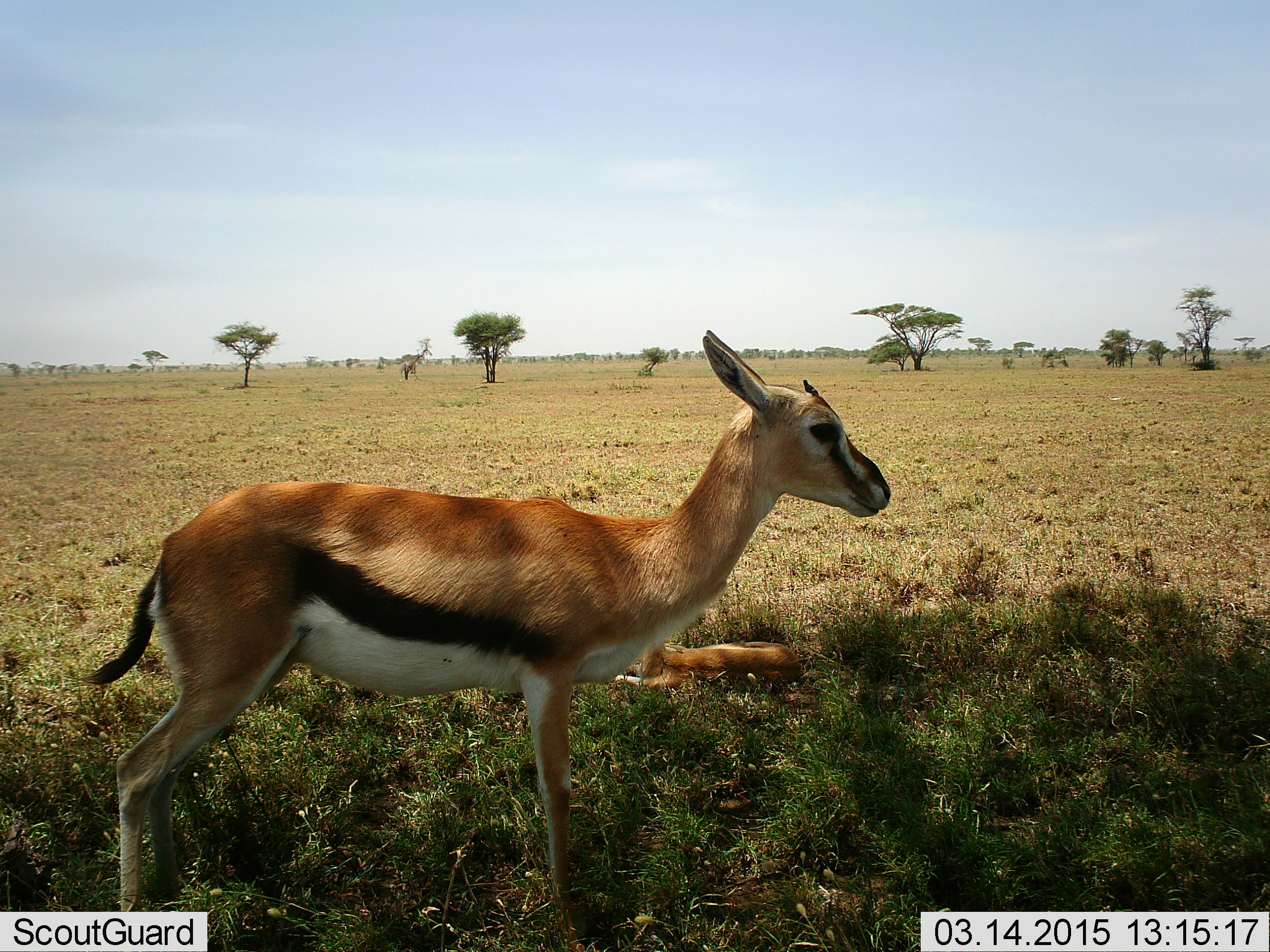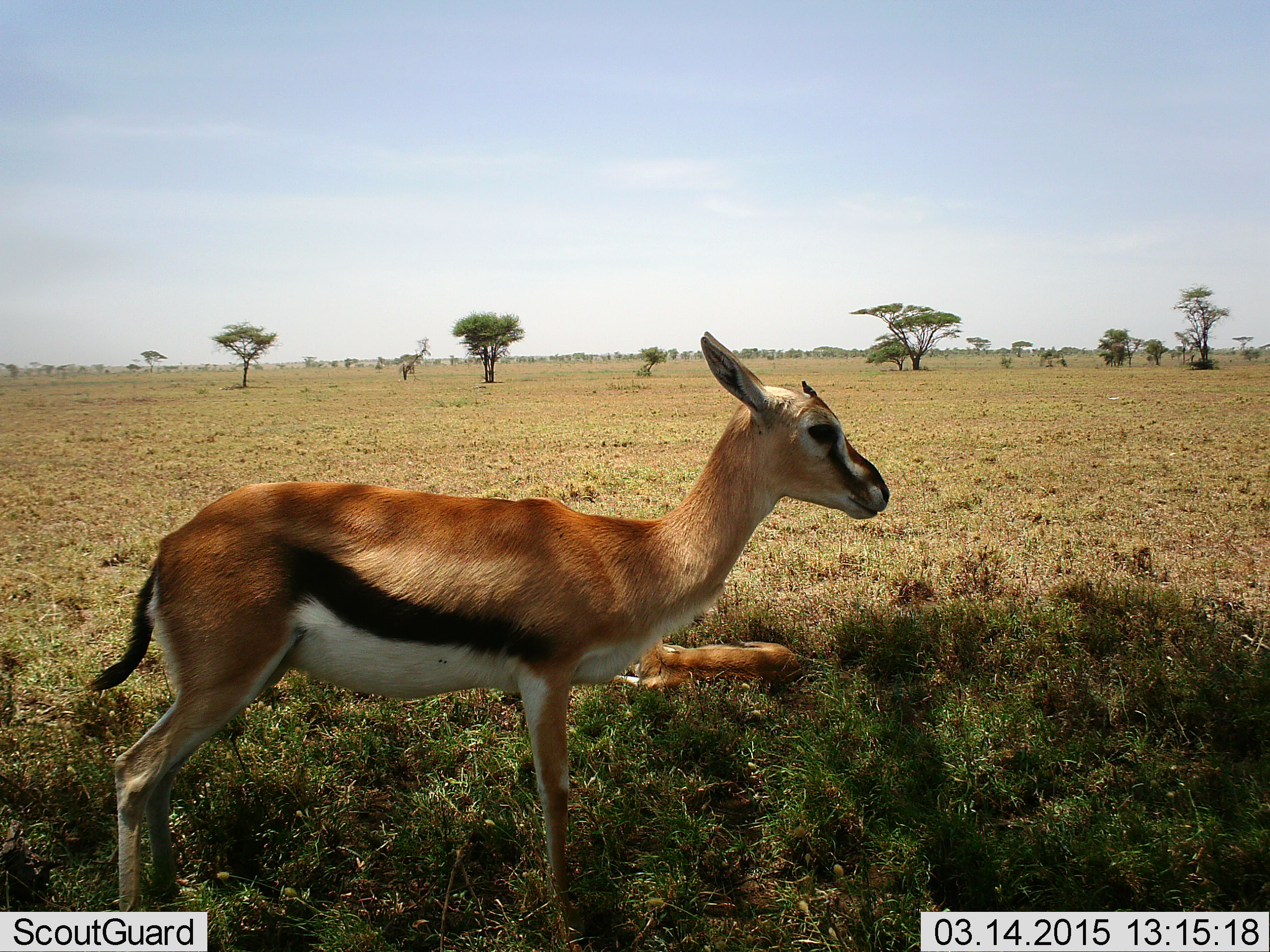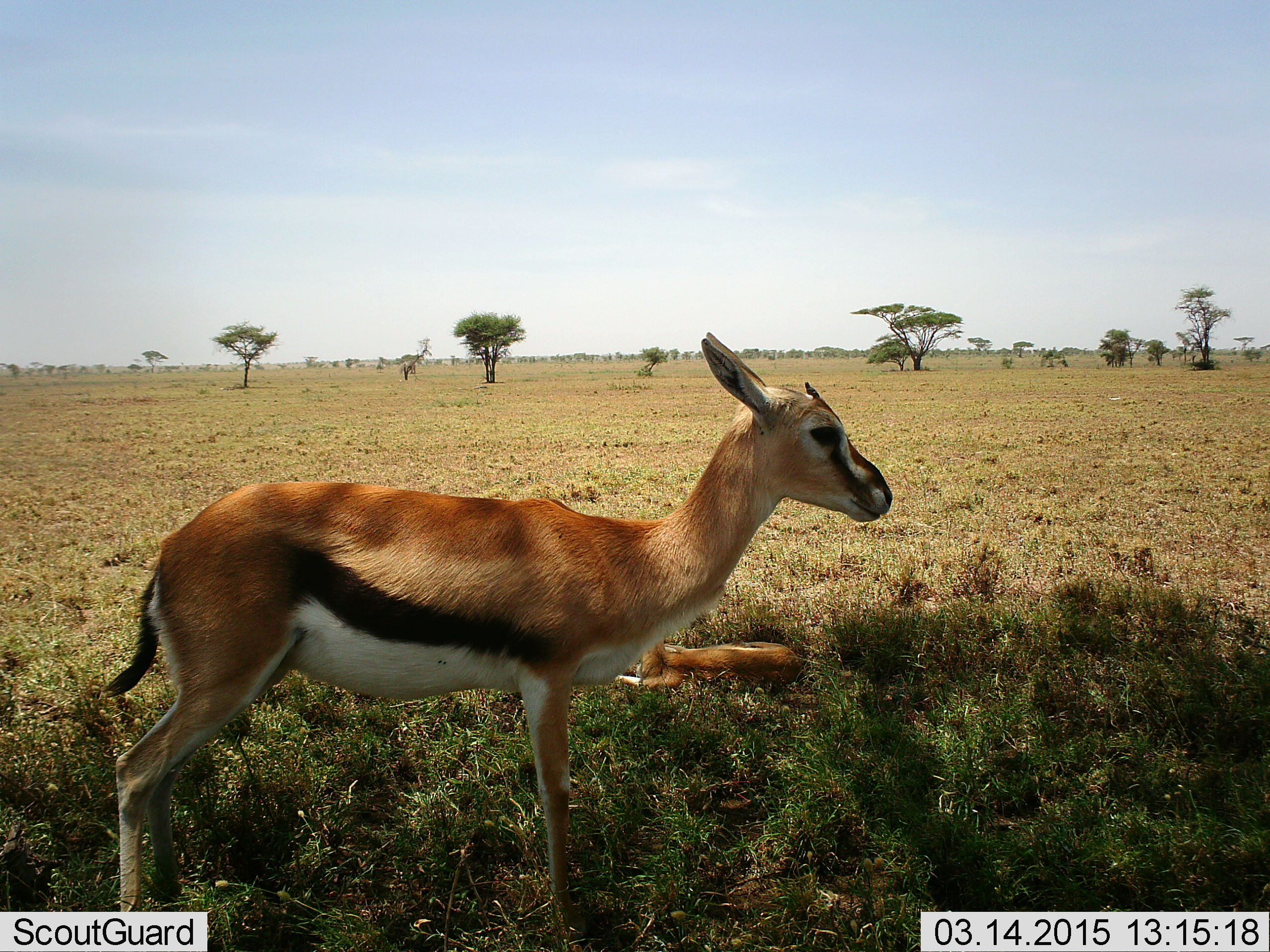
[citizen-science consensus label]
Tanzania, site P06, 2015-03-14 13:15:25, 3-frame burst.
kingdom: Animalia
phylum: Chordata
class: Mammalia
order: Artiodactyla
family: Bovidae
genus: Eudorcas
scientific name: Eudorcas thomsonii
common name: thomson's gazelle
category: gazellethomsons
Gazellethomsons (thomson's gazelle) (Eudorcas thomsonii), count 2. Behavior (volunteer vote fractions): standing 100%, resting 90%, moving 0%, interacting 0%. Young present (vote fraction): 30%. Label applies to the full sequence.